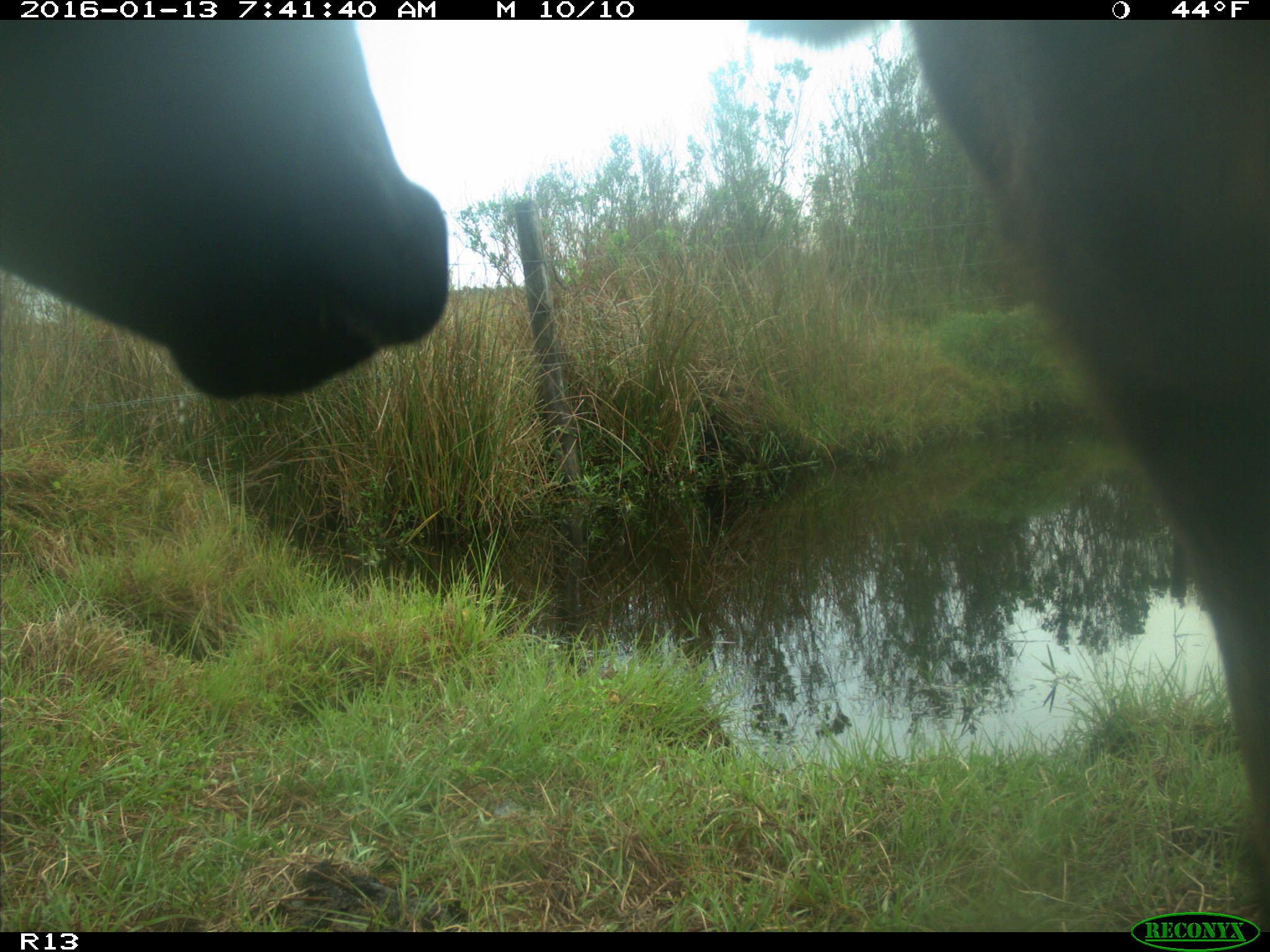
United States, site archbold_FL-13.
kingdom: Animalia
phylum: Chordata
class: Mammalia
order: Artiodactyla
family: Bovidae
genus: Bos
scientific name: Bos taurus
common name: domestic cow